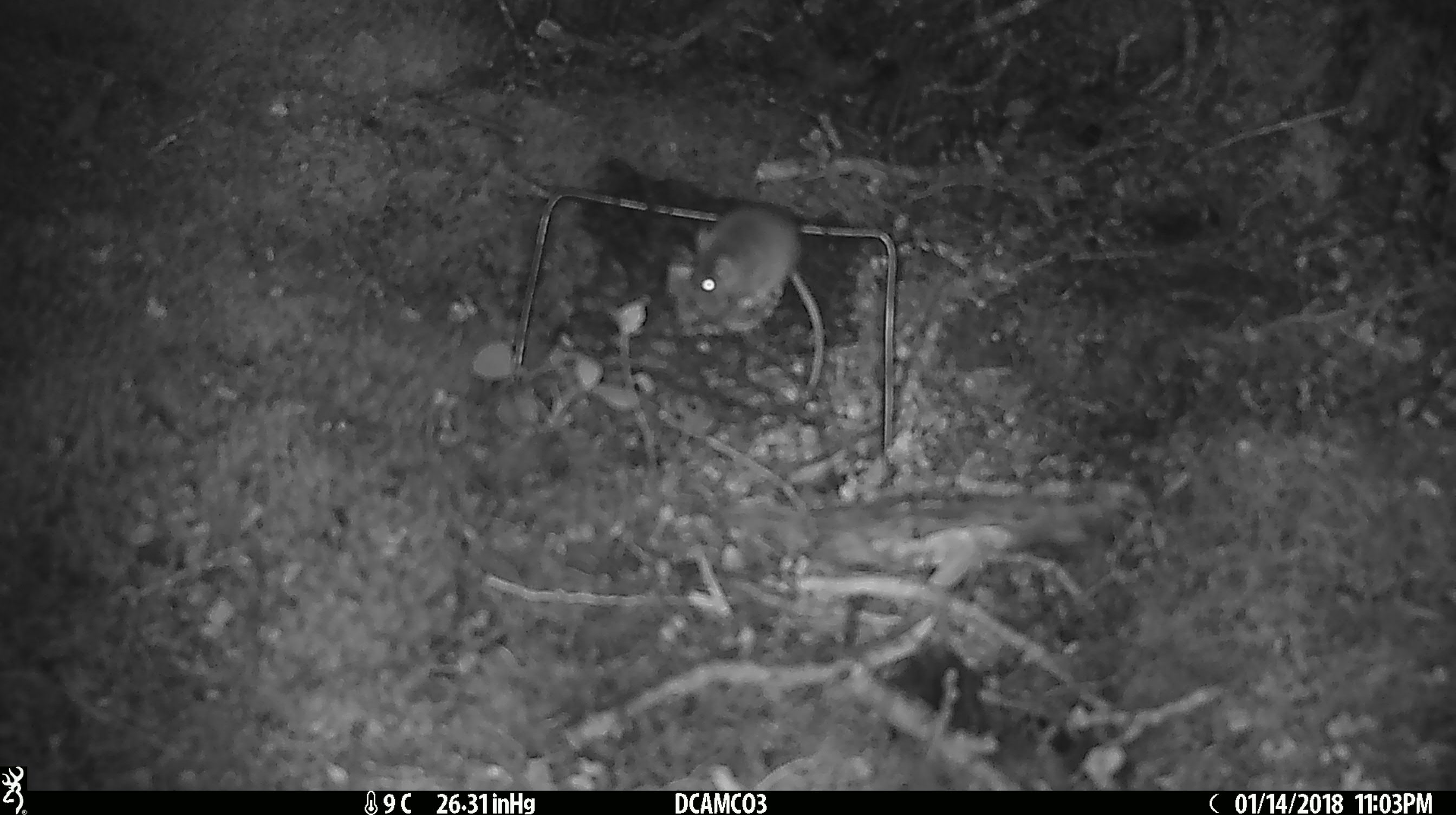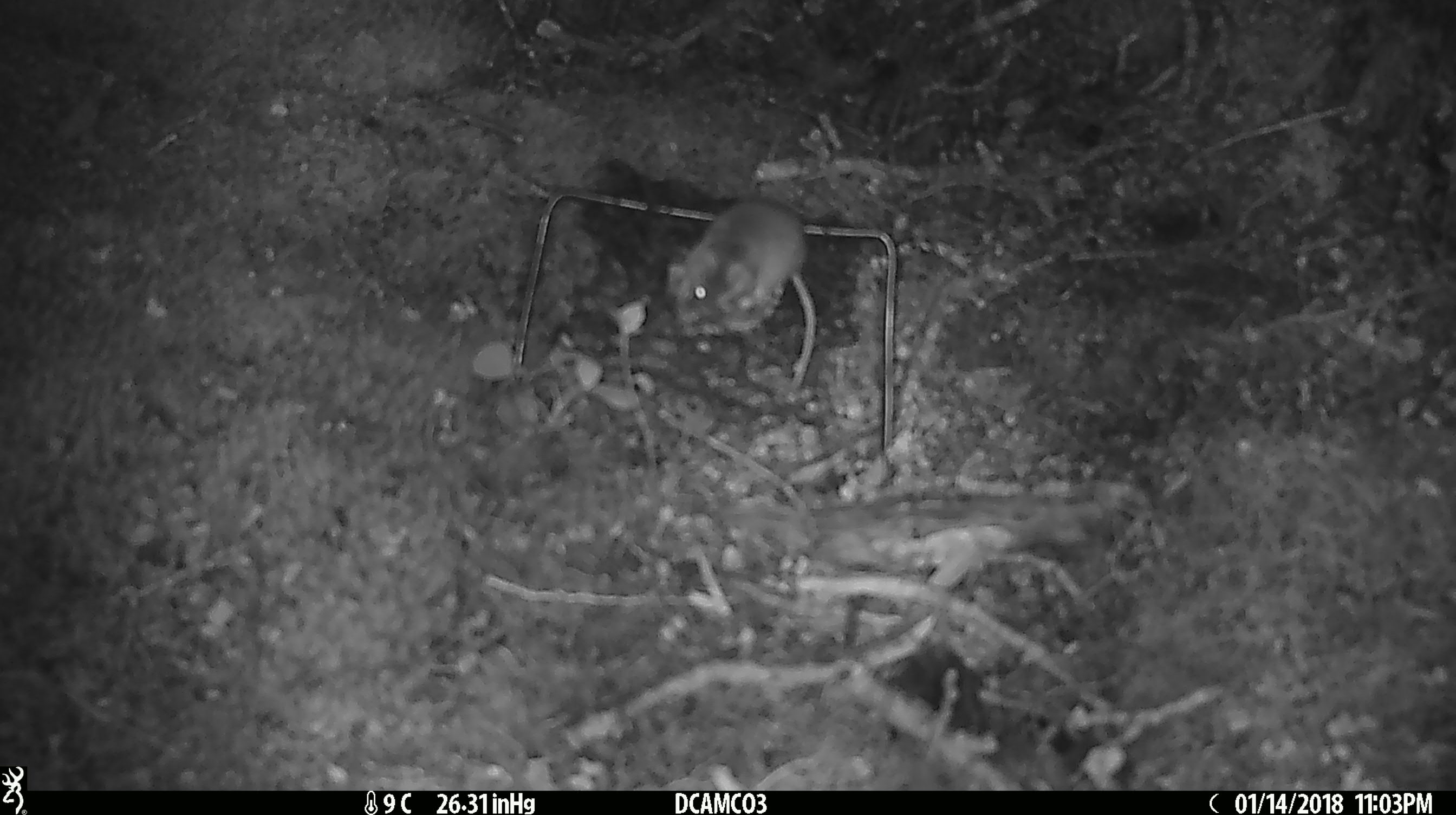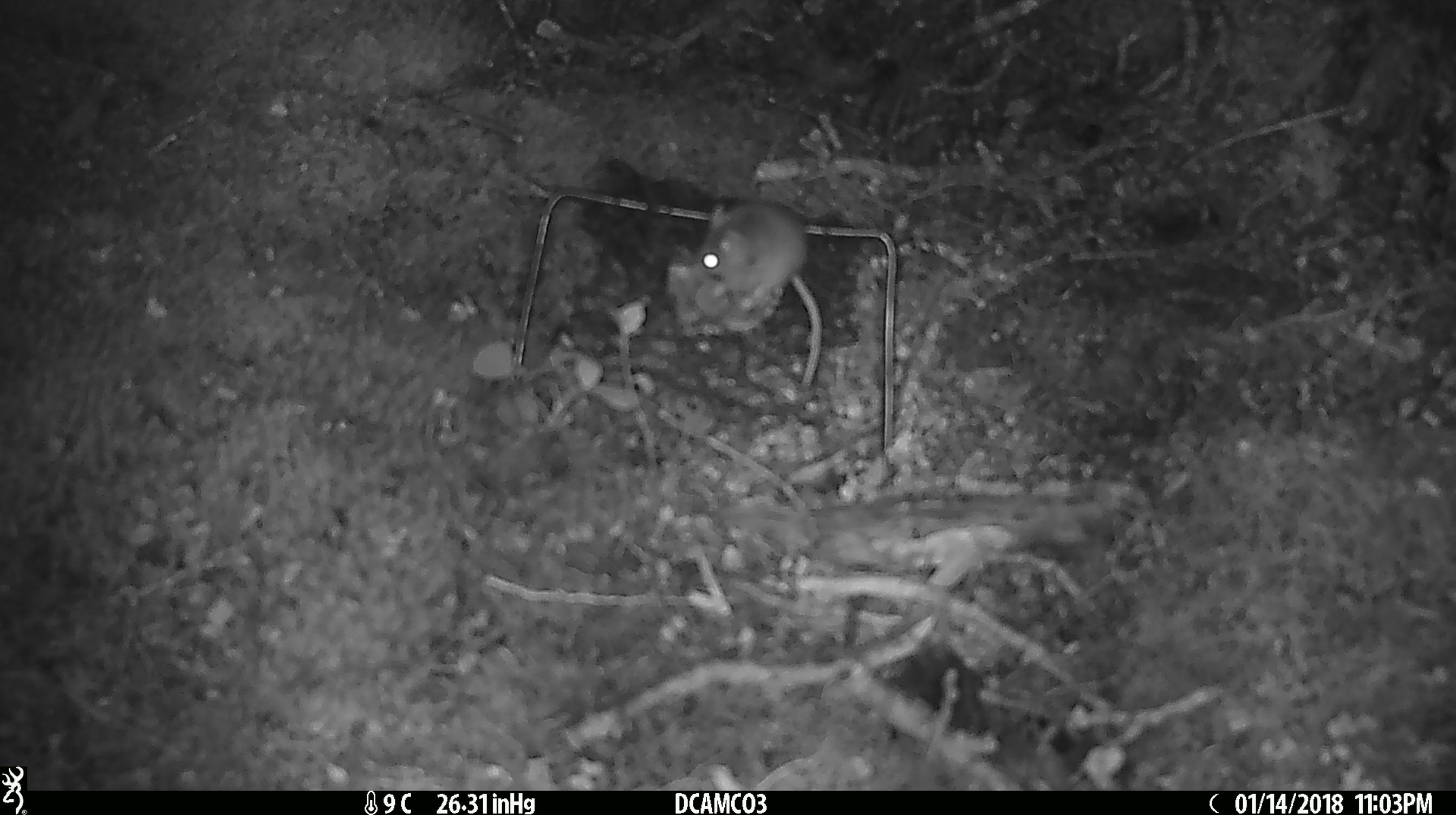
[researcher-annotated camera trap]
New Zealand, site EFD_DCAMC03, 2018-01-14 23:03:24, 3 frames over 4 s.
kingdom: Animalia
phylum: Chordata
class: Mammalia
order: Rodentia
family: Muridae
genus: Mus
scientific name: Mus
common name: mouse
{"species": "mouse (Mus)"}